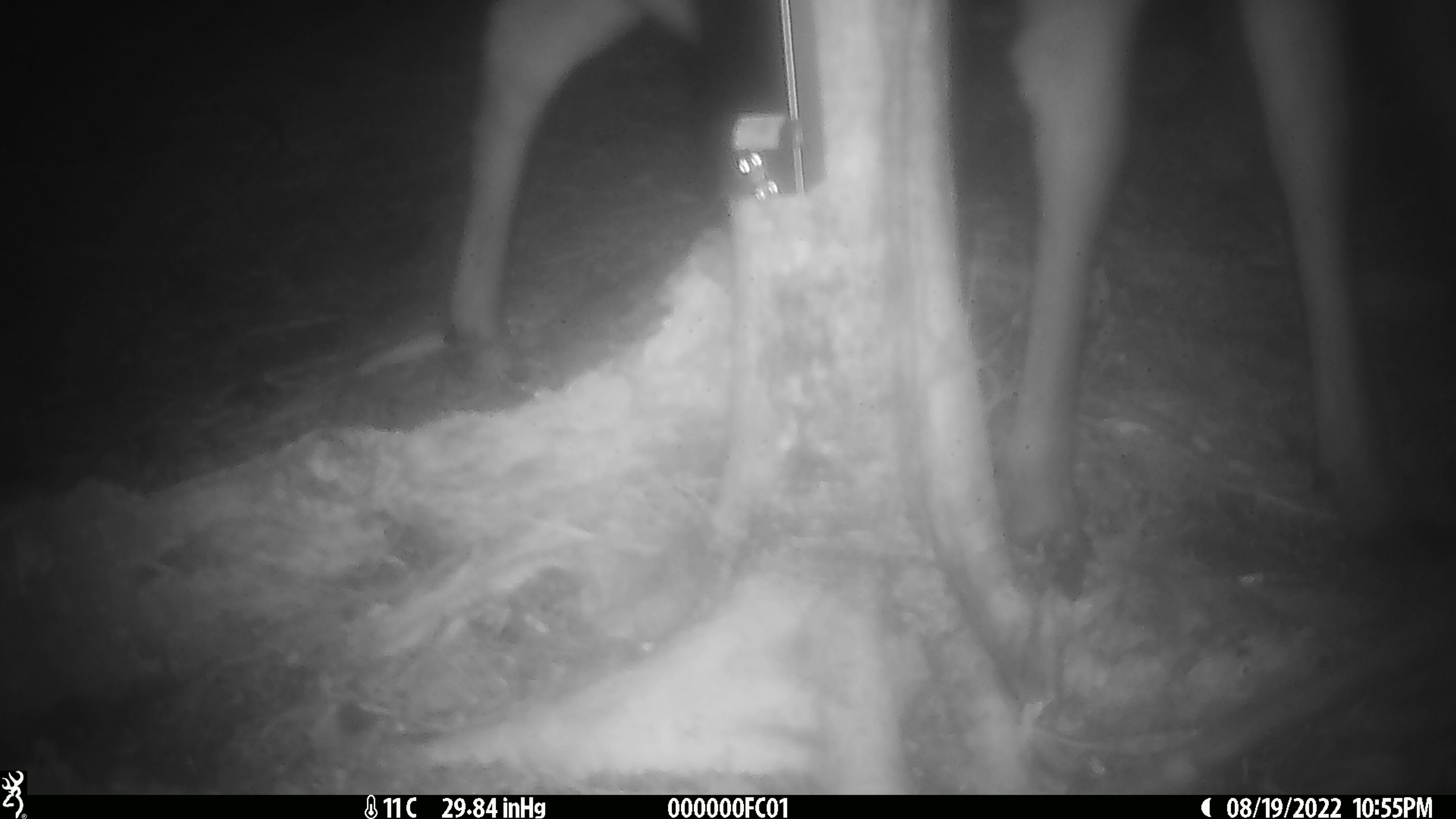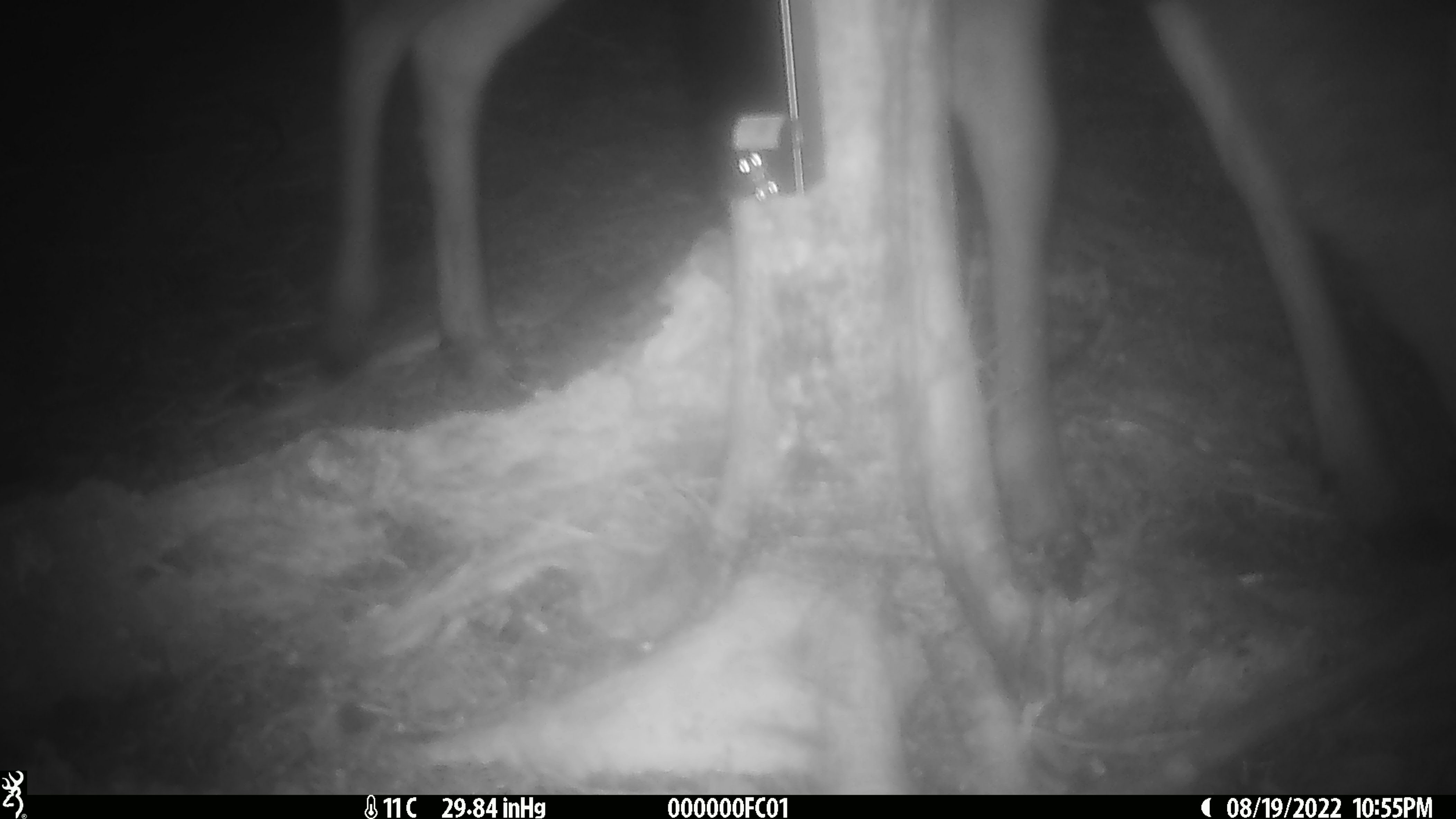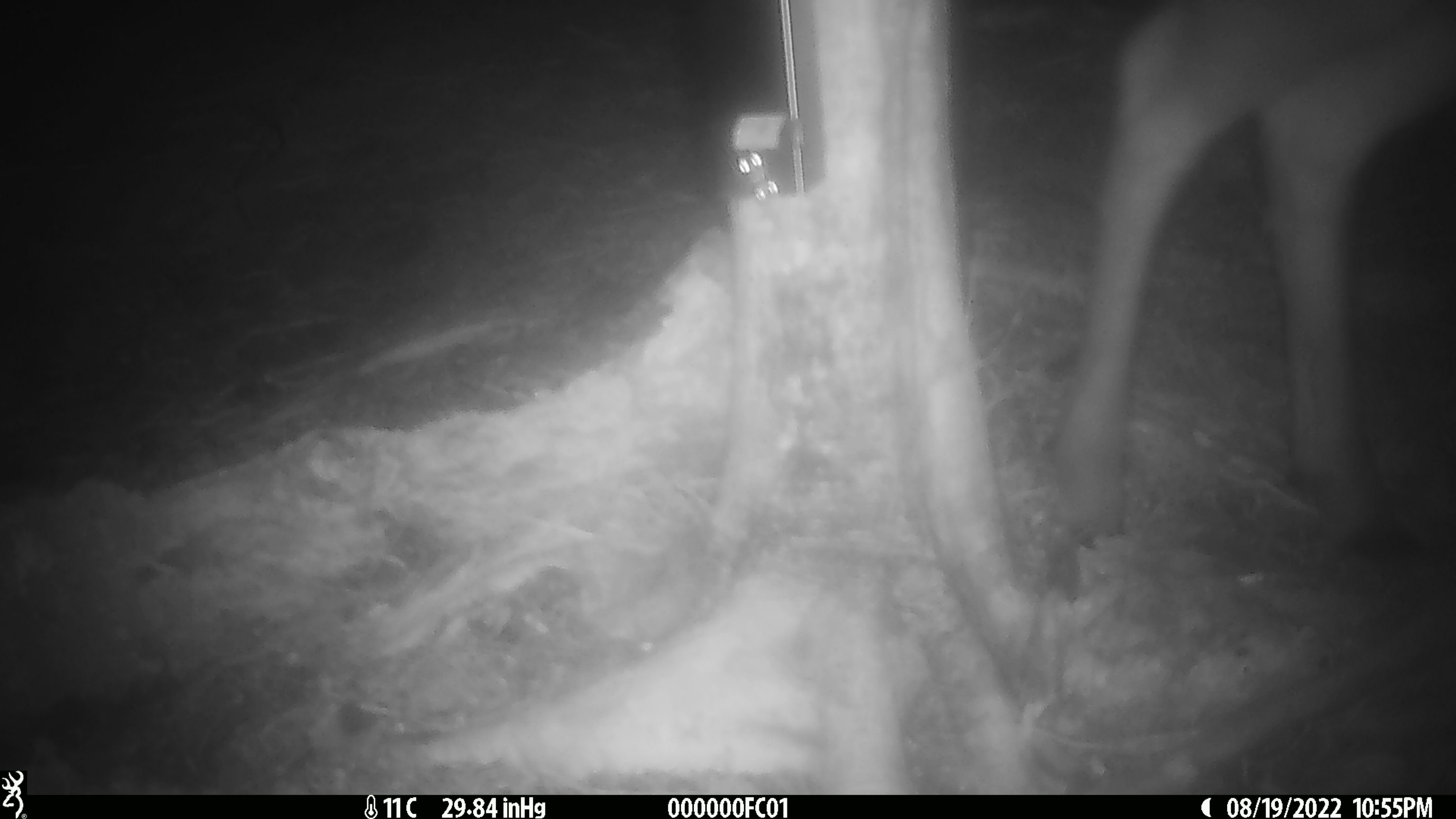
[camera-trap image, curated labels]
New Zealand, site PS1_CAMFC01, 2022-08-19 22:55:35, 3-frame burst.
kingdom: Animalia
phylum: Chordata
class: Mammalia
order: Artiodactyla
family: Cervidae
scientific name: Cervidae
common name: deer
Deer (Cervidae).